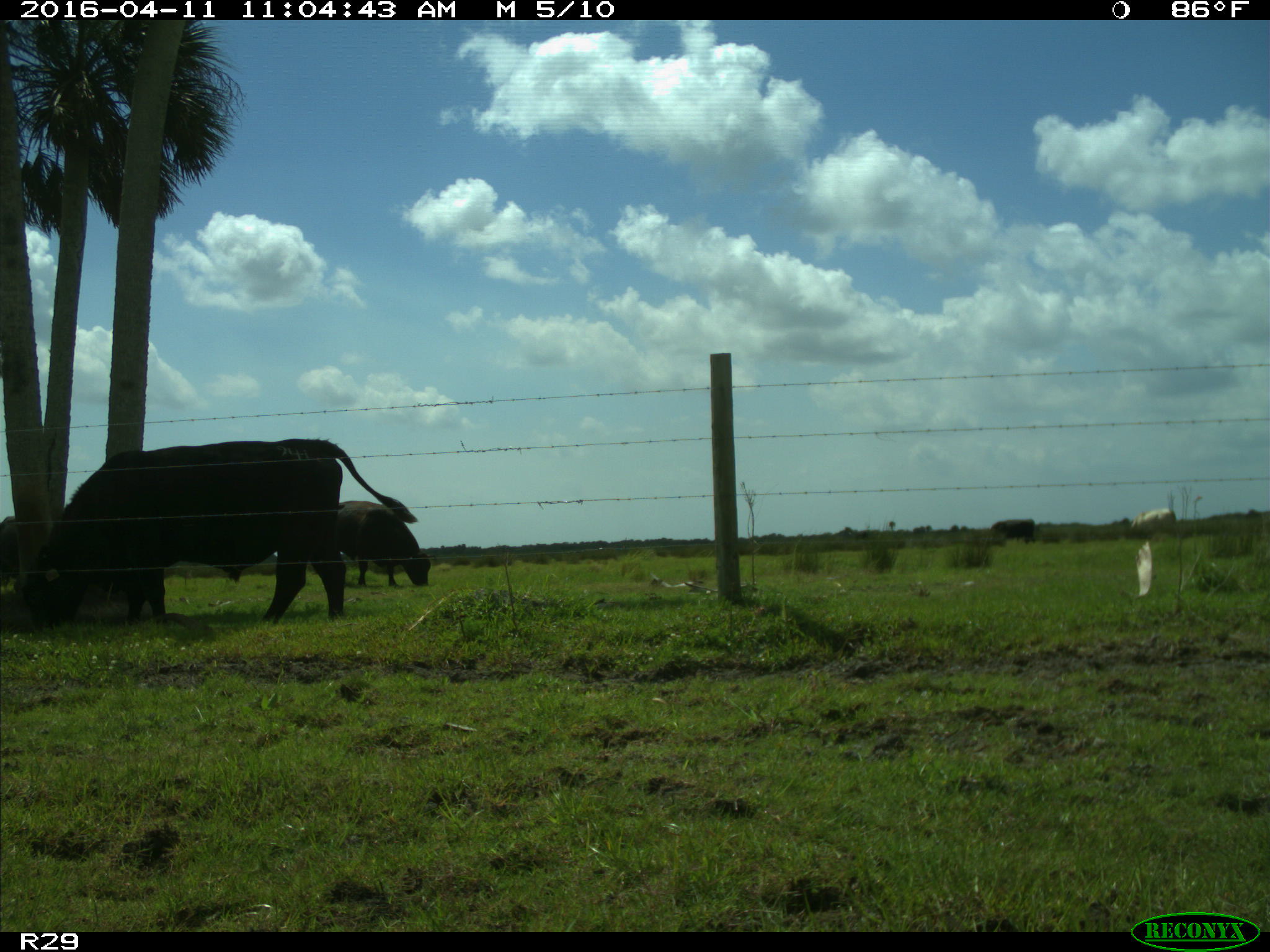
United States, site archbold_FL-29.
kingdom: Animalia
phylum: Chordata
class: Mammalia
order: Artiodactyla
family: Bovidae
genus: Bos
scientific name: Bos taurus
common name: domestic cow